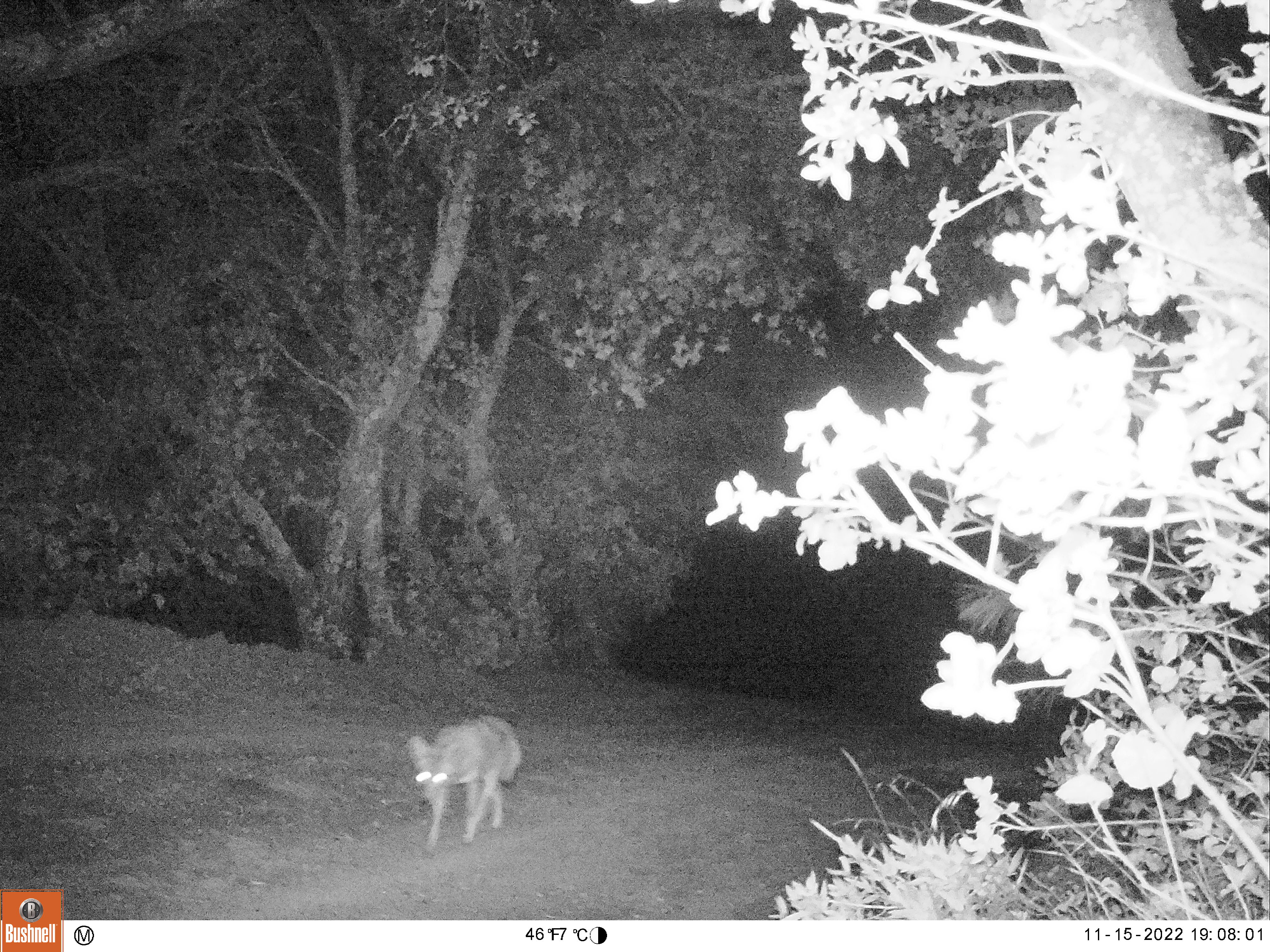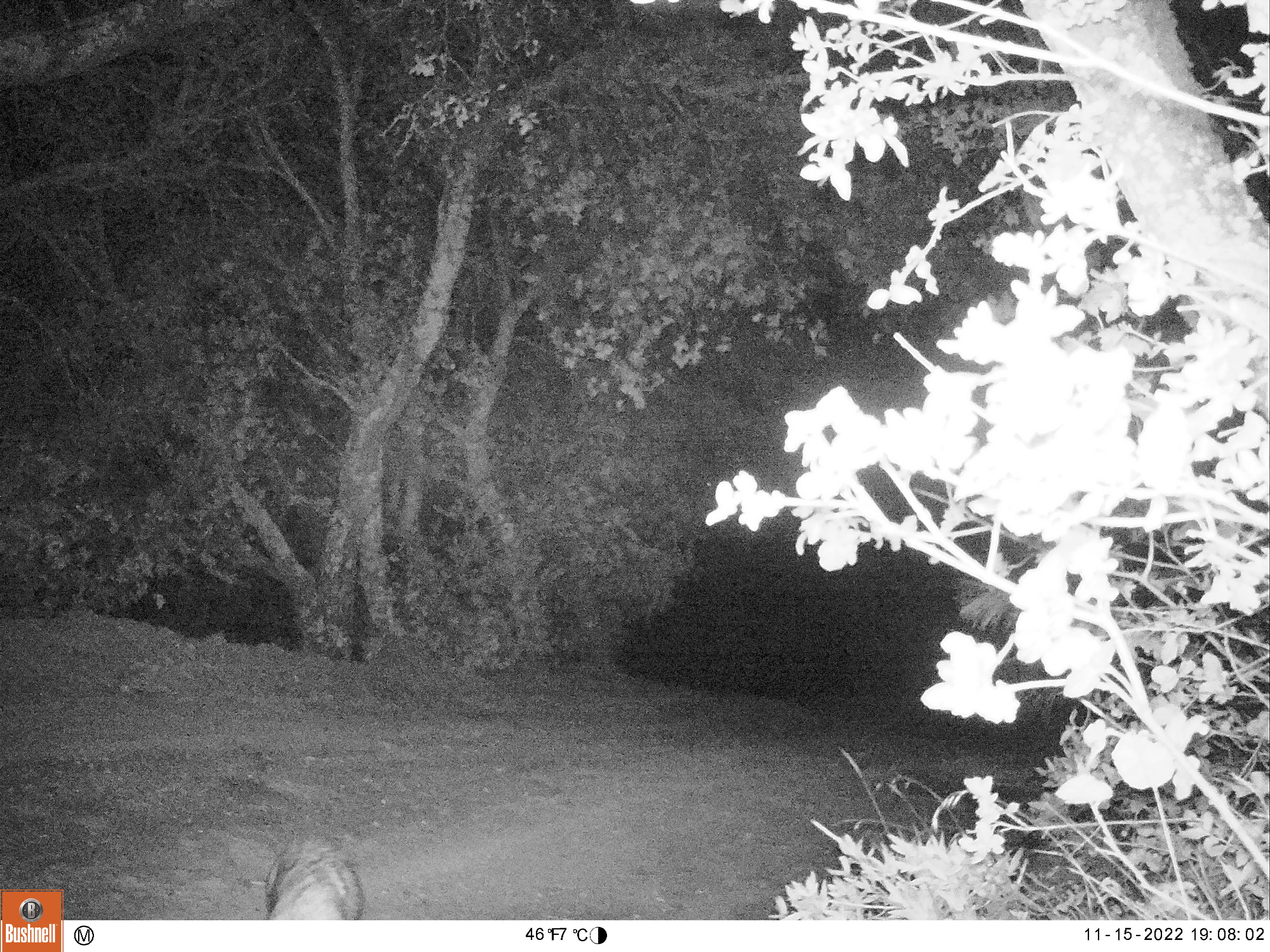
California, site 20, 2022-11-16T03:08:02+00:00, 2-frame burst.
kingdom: Animalia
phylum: Chordata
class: Mammalia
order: Carnivora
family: Canidae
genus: Canis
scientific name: Canis latrans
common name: coyote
Coyote (Canis latrans).